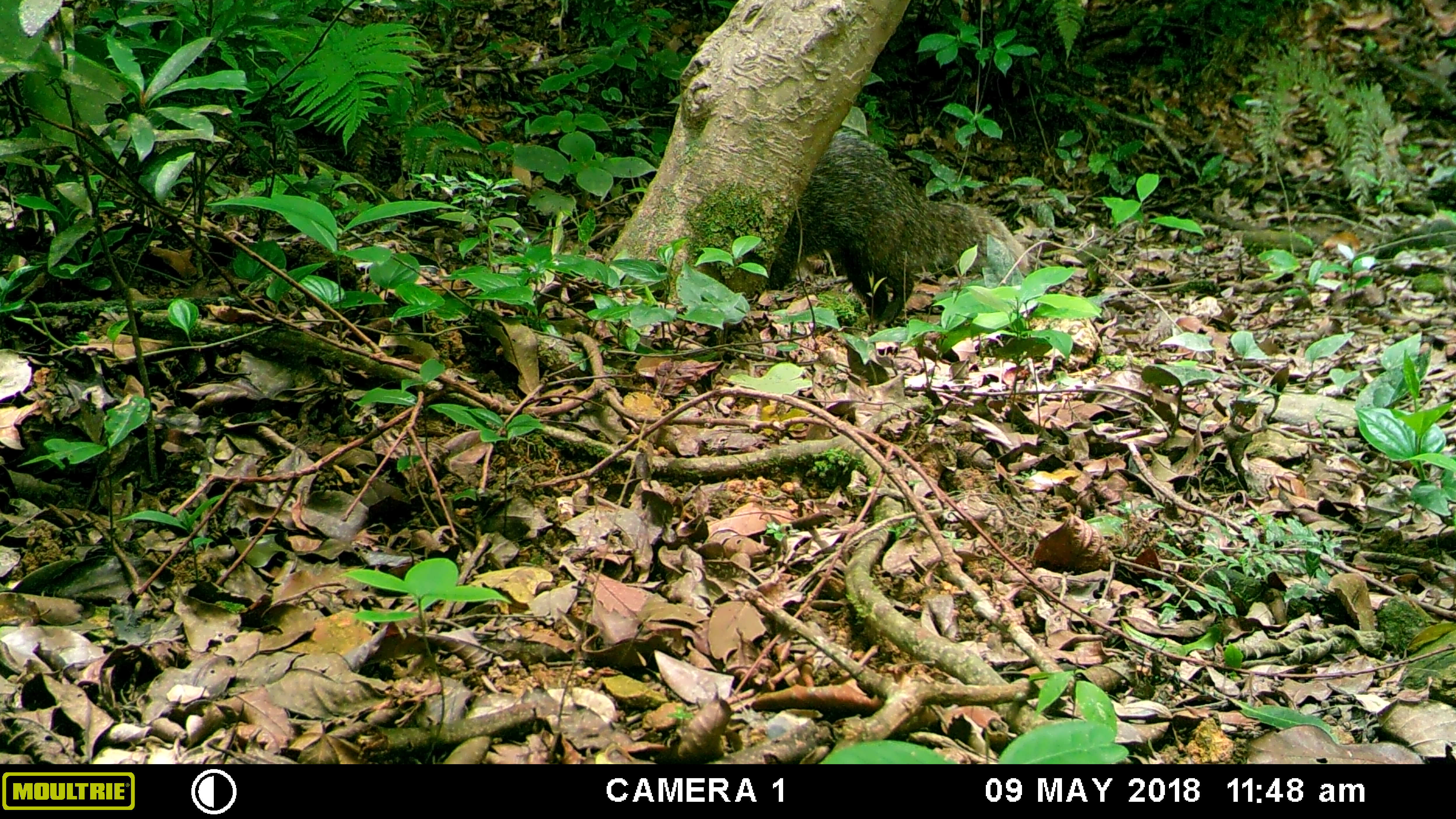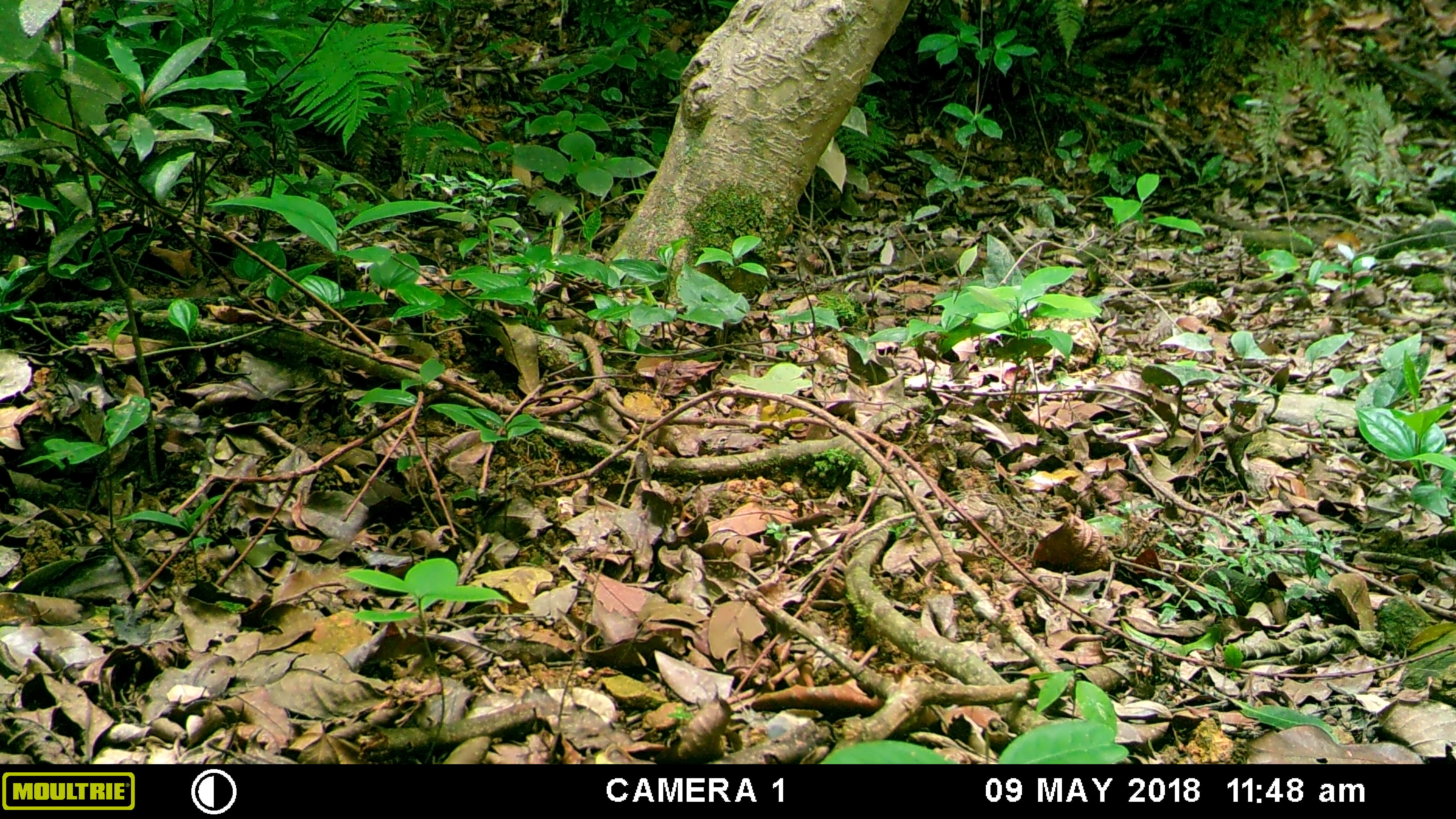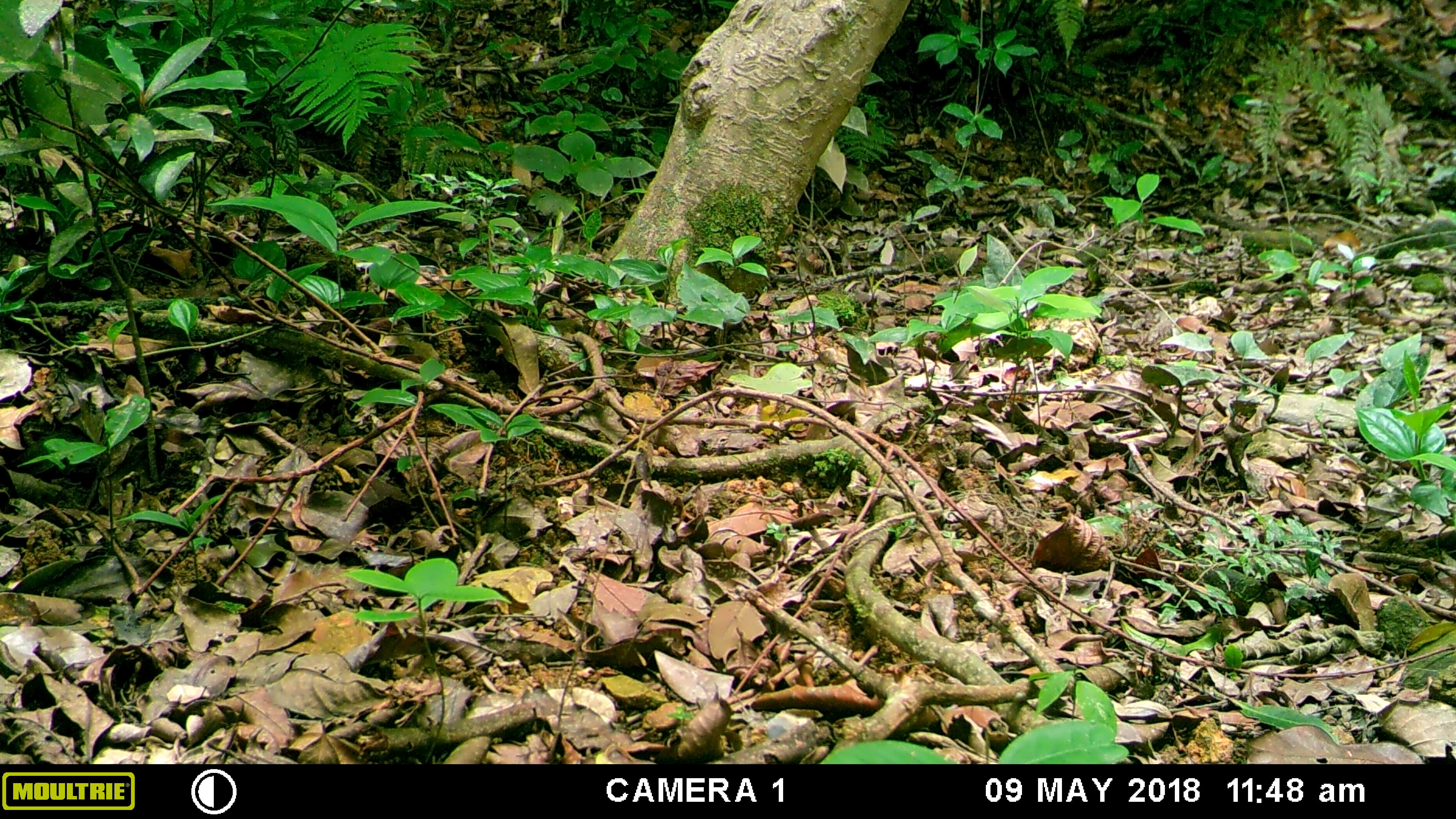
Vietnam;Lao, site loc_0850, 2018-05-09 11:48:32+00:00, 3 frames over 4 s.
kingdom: Animalia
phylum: Chordata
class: Mammalia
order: Carnivora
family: Herpestidae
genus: Urva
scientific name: Urva urva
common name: crab-eating mongoose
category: crab eating mongoose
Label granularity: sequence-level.